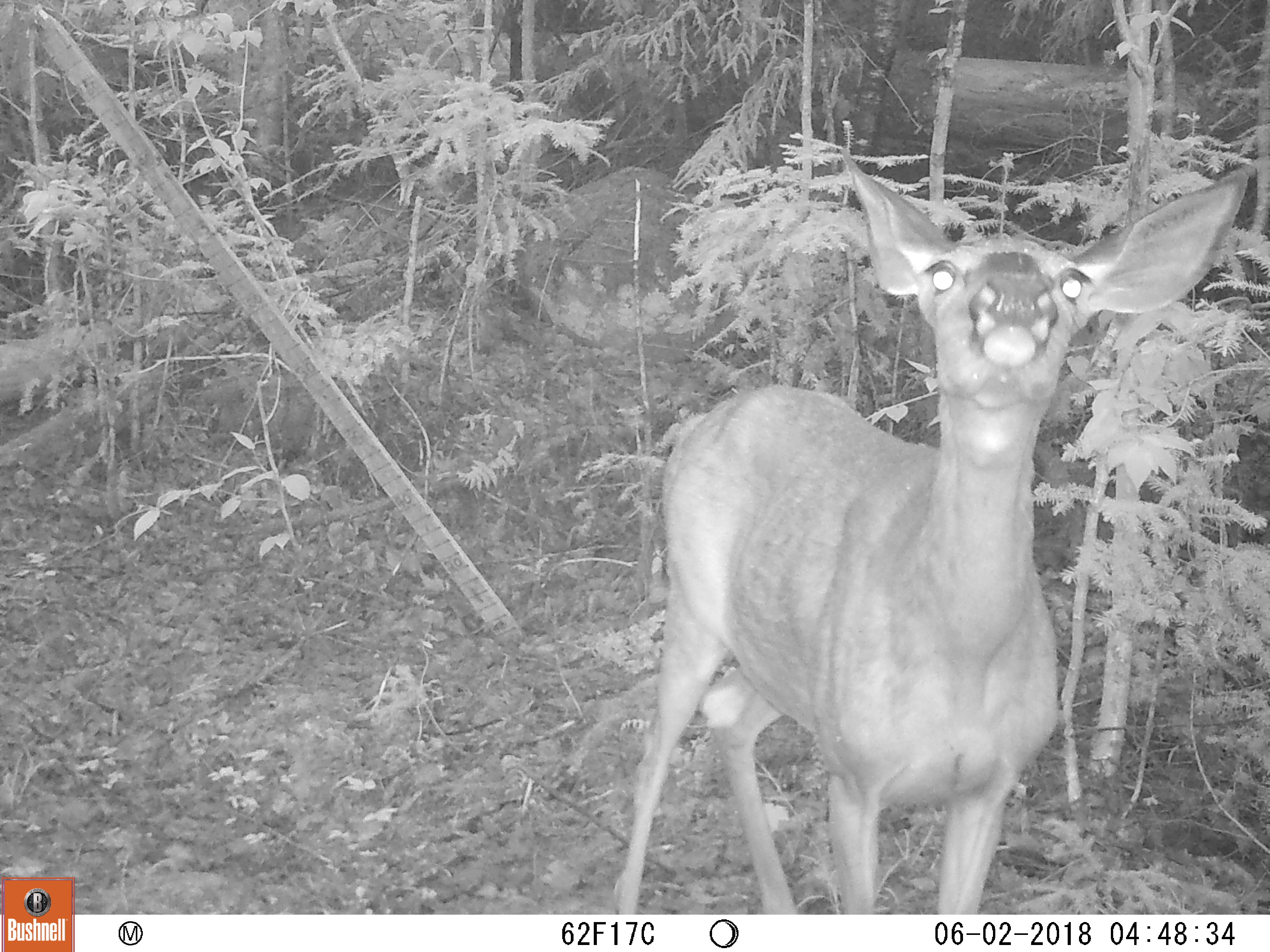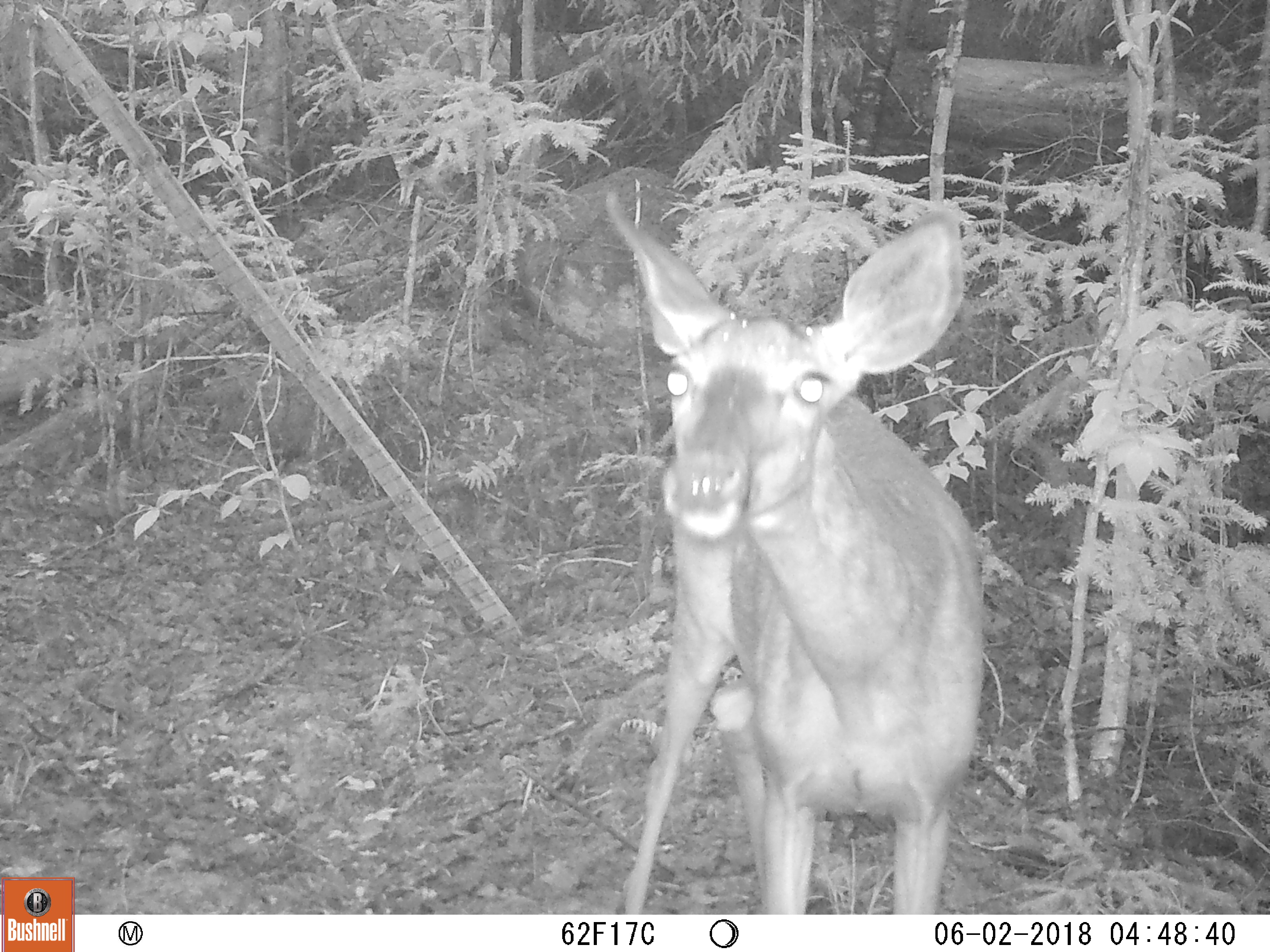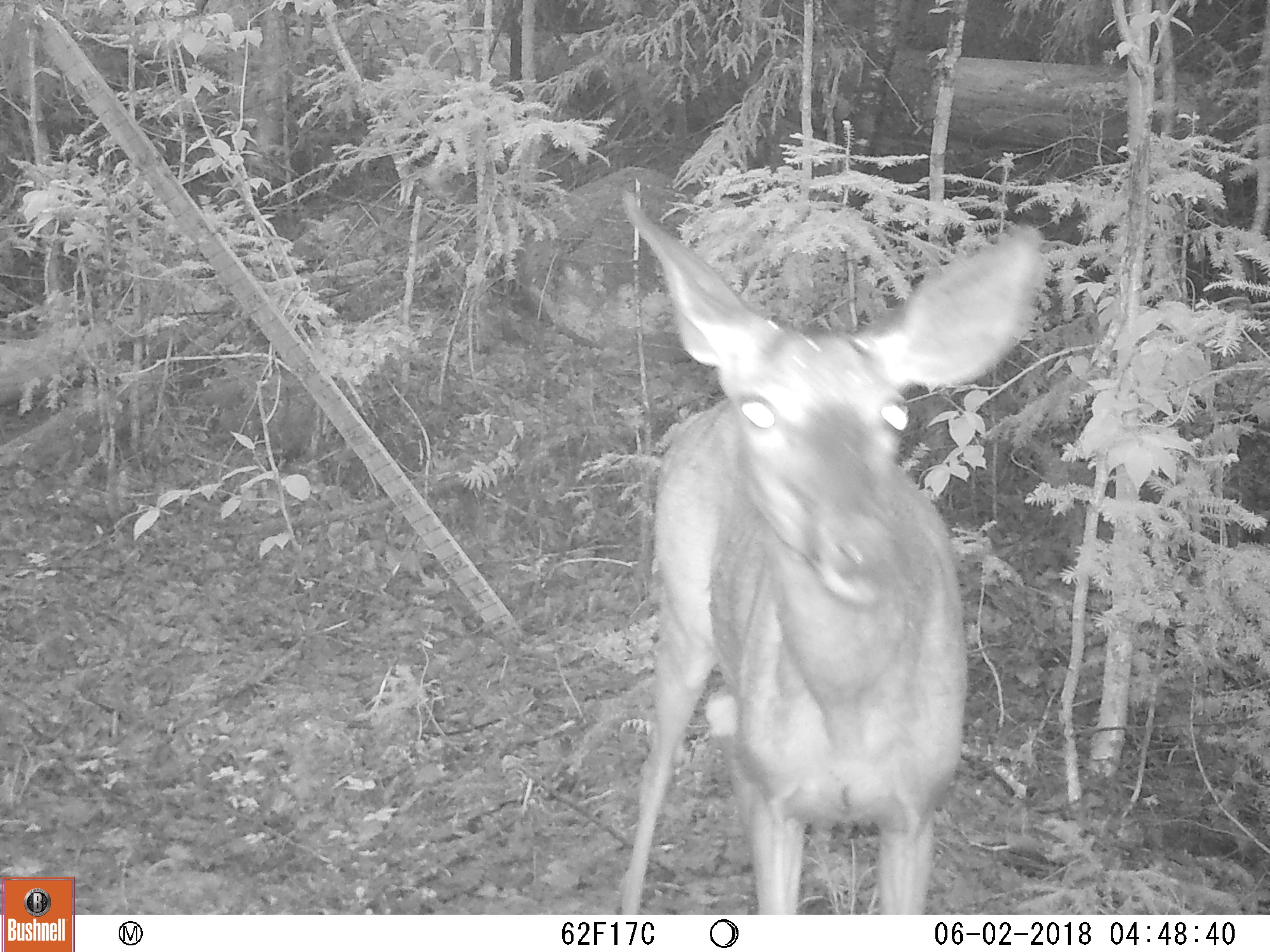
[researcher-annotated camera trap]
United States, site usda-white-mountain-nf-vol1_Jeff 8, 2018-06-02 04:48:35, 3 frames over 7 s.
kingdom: Animalia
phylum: Chordata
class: Mammalia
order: Artiodactyla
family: Cervidae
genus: Odocoileus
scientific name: Odocoileus virginianus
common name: white-tailed deer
White-tailed deer (Odocoileus virginianus).